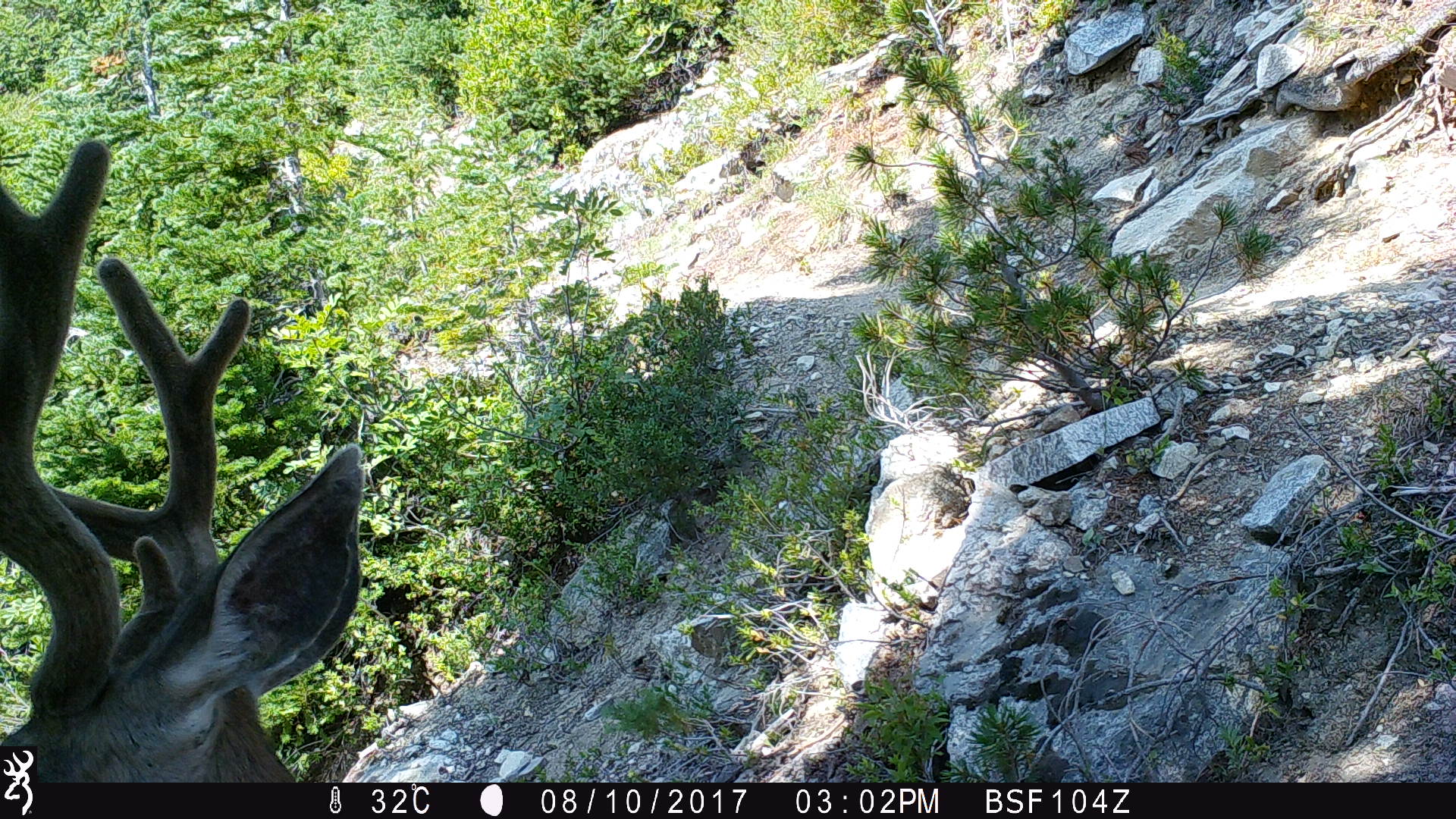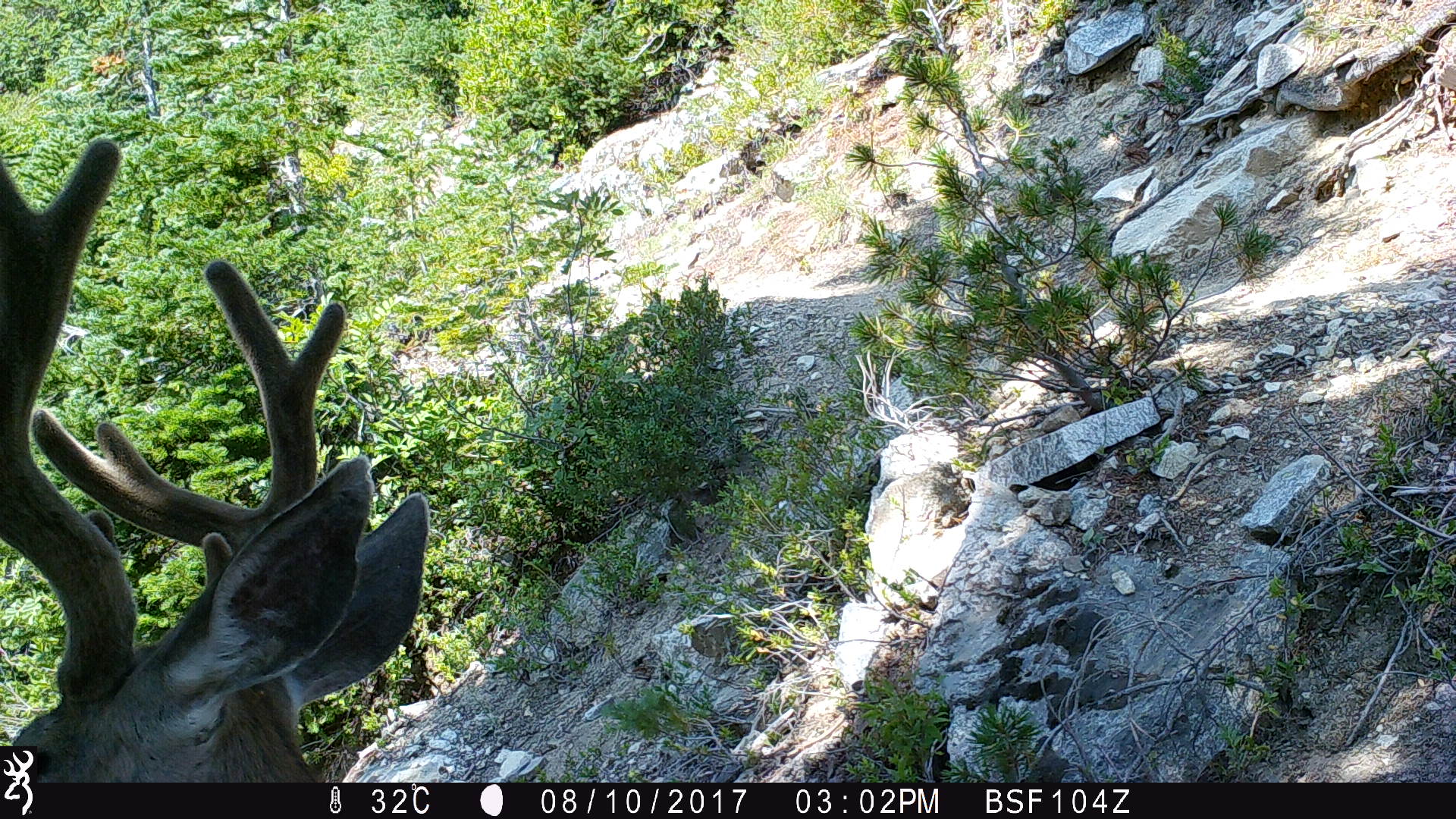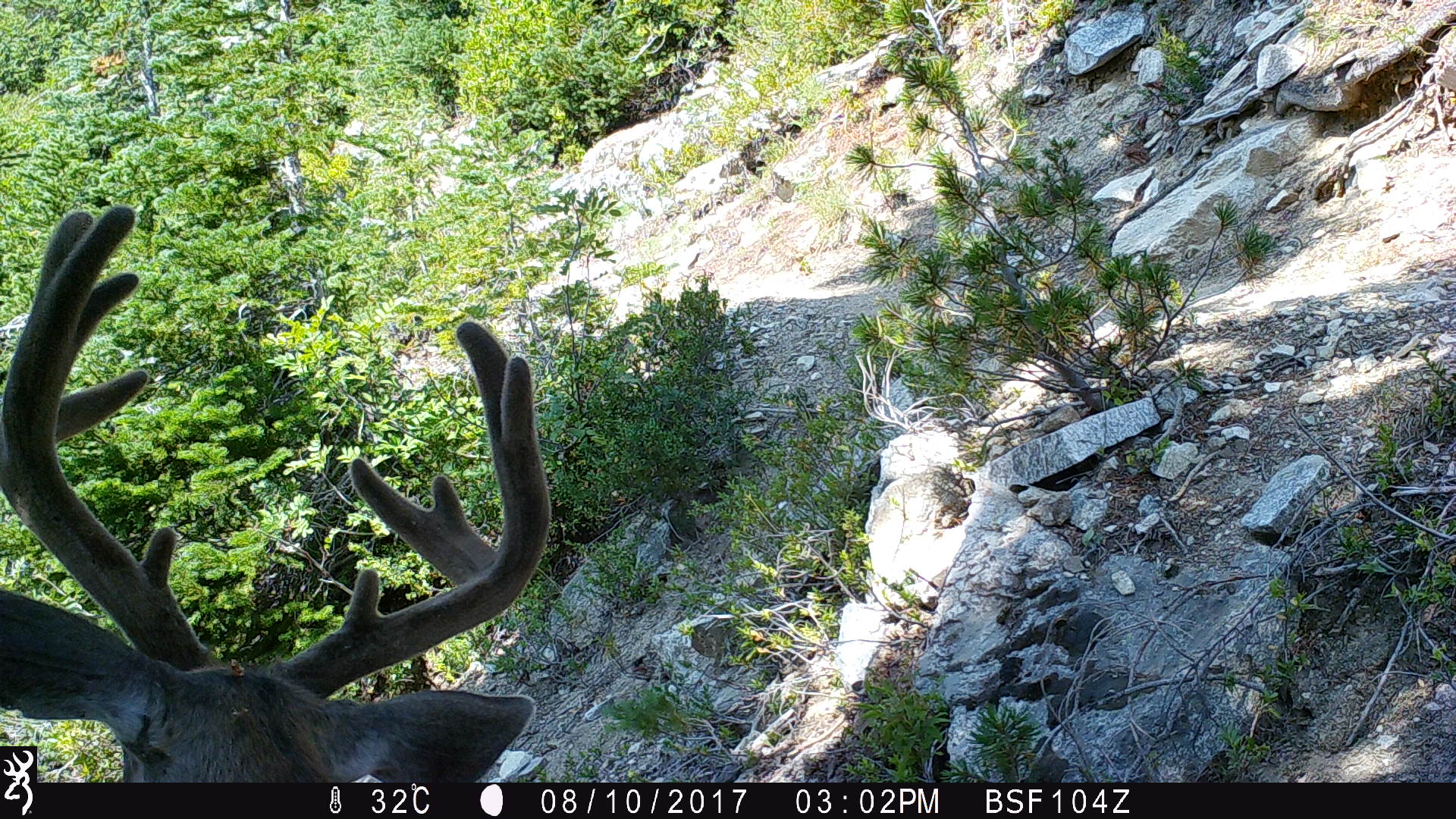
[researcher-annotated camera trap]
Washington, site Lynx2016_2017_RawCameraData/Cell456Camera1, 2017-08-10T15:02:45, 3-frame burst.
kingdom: Animalia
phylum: Chordata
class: Mammalia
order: Artiodactyla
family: Cervidae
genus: Odocoileus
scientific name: Odocoileus hemionus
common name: mule deer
Odocoileus hemionus (mule deer). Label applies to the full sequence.